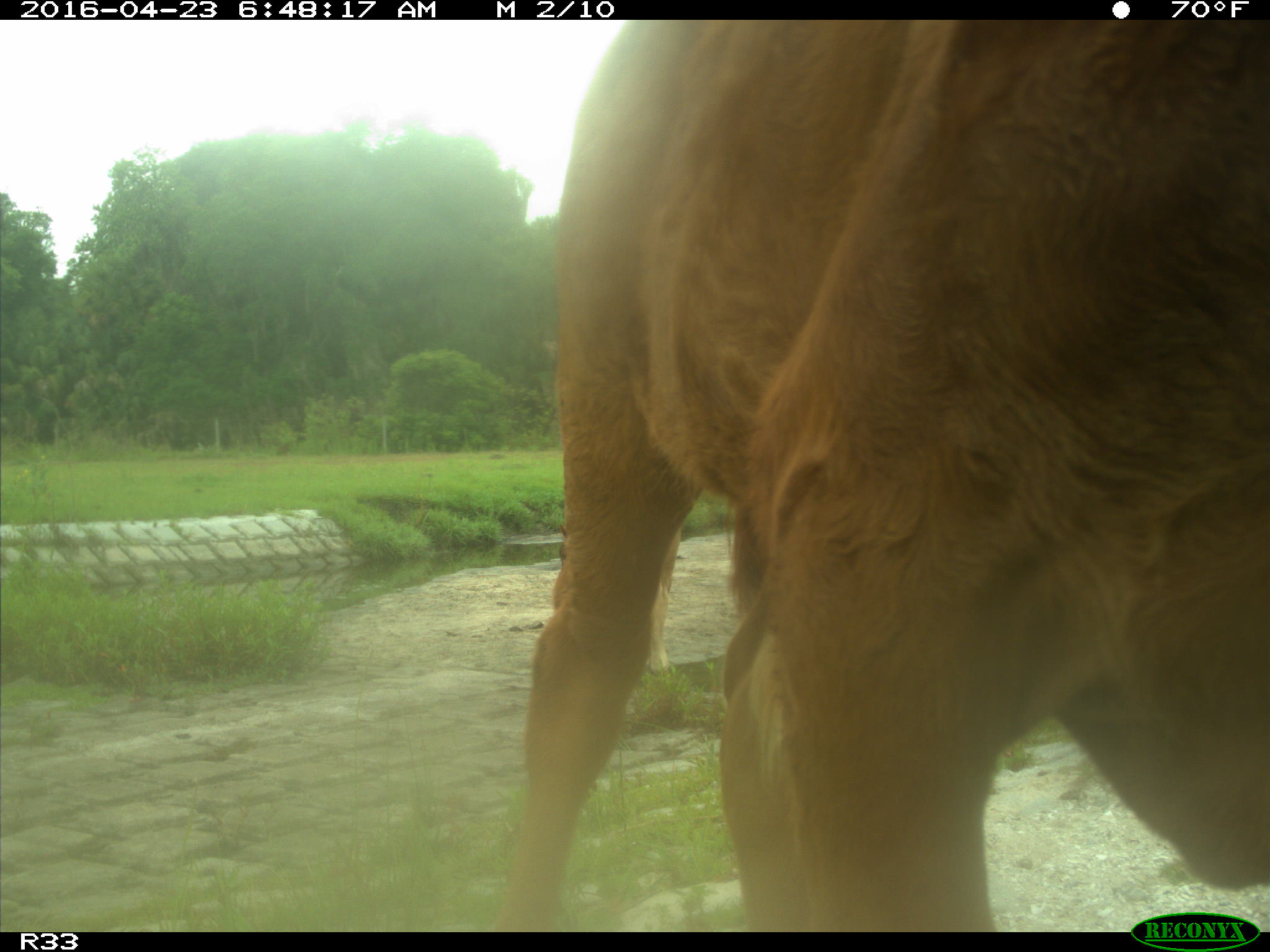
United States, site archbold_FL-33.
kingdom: Animalia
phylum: Chordata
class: Mammalia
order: Artiodactyla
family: Bovidae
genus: Bos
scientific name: Bos taurus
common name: domestic cow